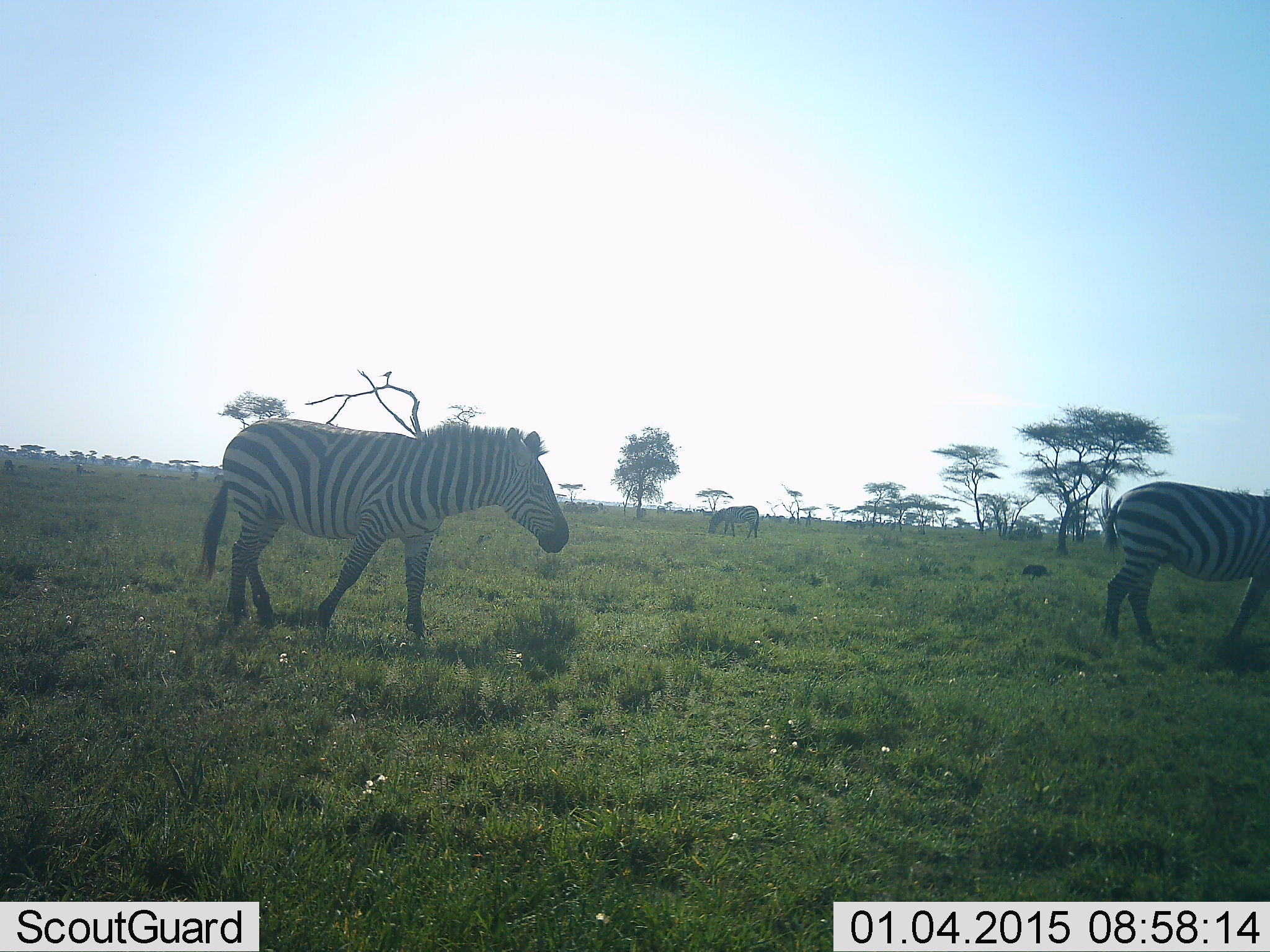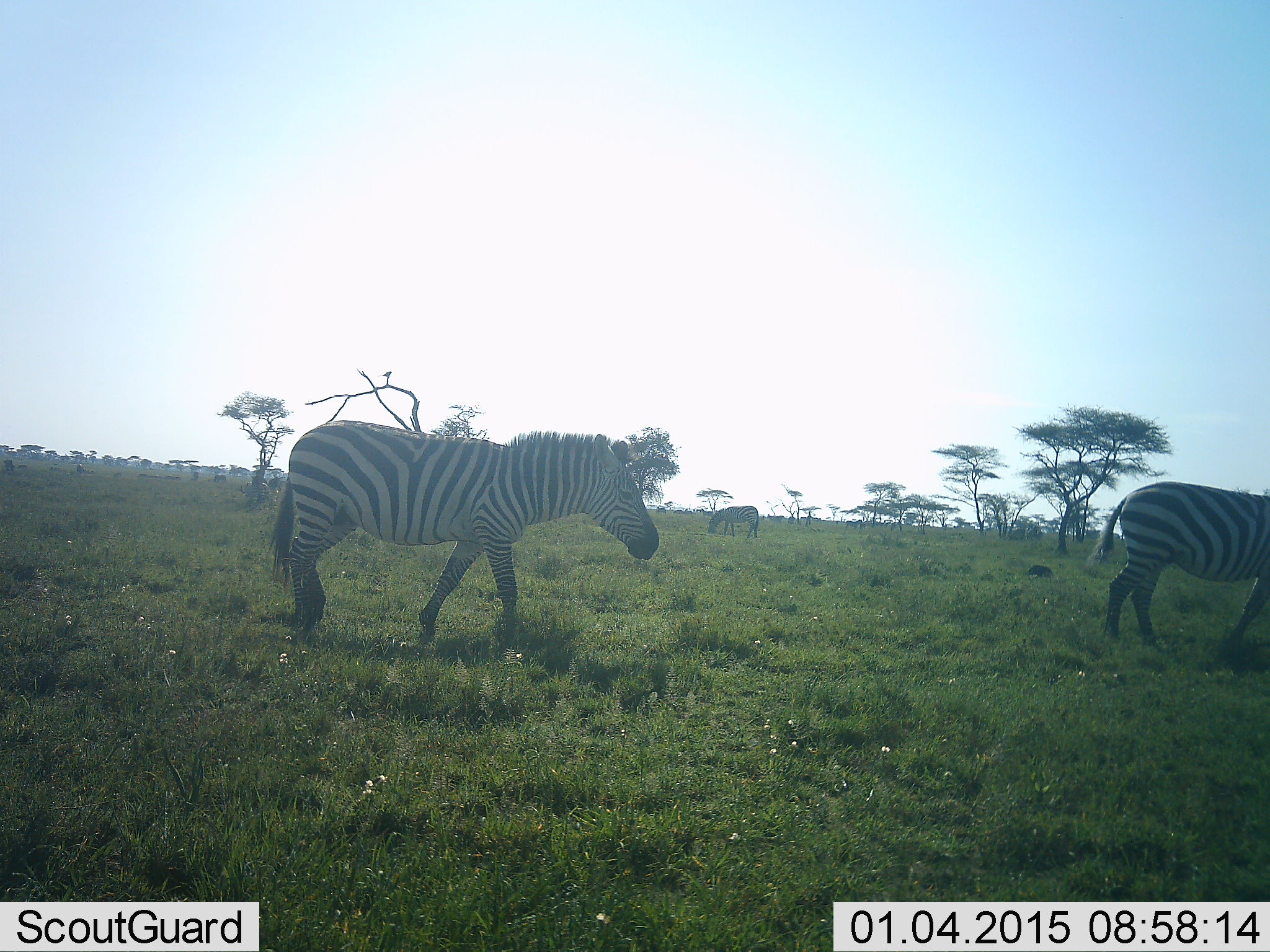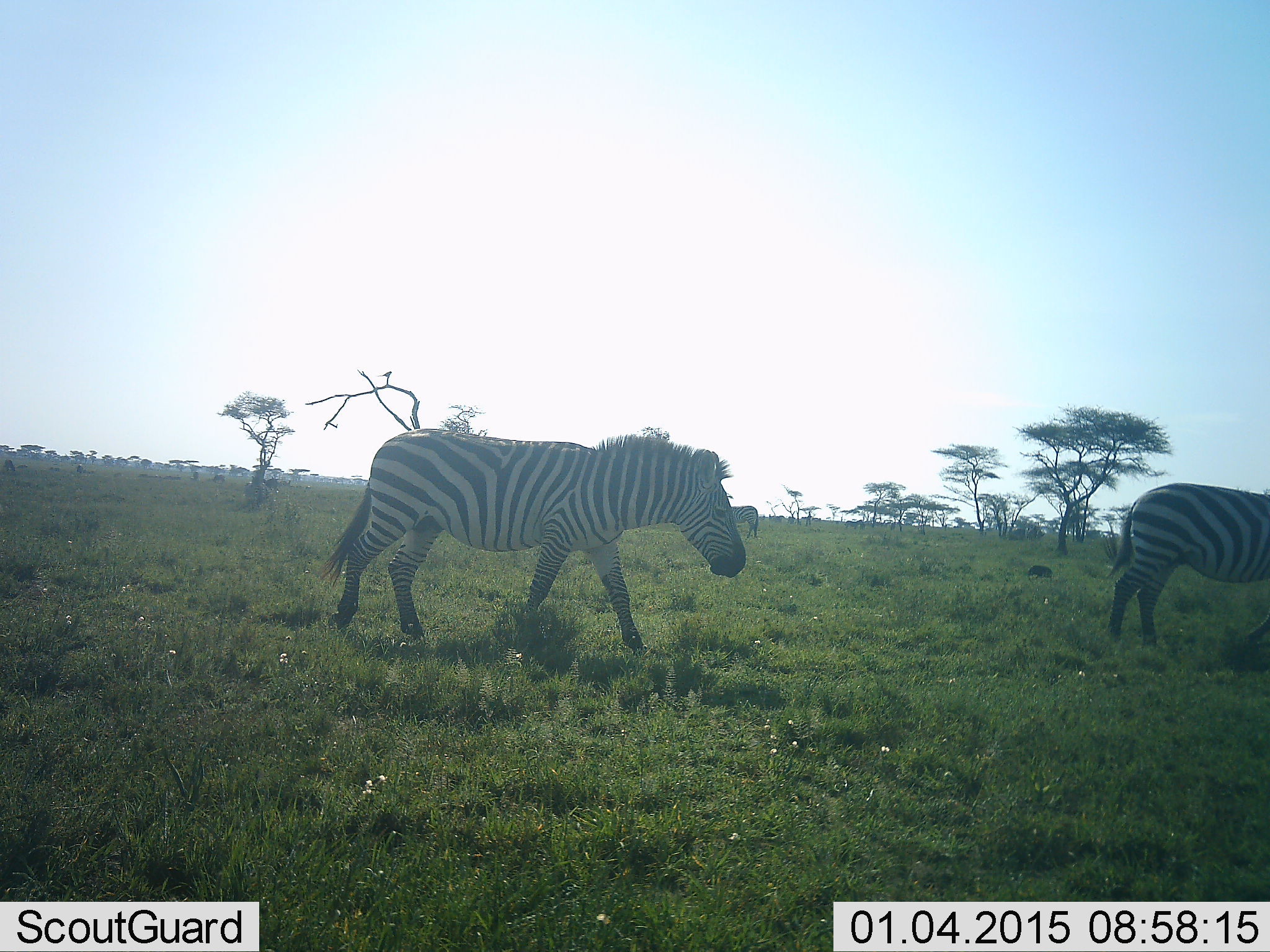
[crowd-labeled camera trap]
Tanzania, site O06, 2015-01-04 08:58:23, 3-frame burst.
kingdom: Animalia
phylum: Chordata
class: Mammalia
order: Perissodactyla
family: Equidae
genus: Equus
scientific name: Equus quagga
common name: plains zebra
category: zebra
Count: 3.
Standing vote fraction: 18%.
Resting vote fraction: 9%.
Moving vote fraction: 100%.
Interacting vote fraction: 0%.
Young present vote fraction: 0%.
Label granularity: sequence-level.